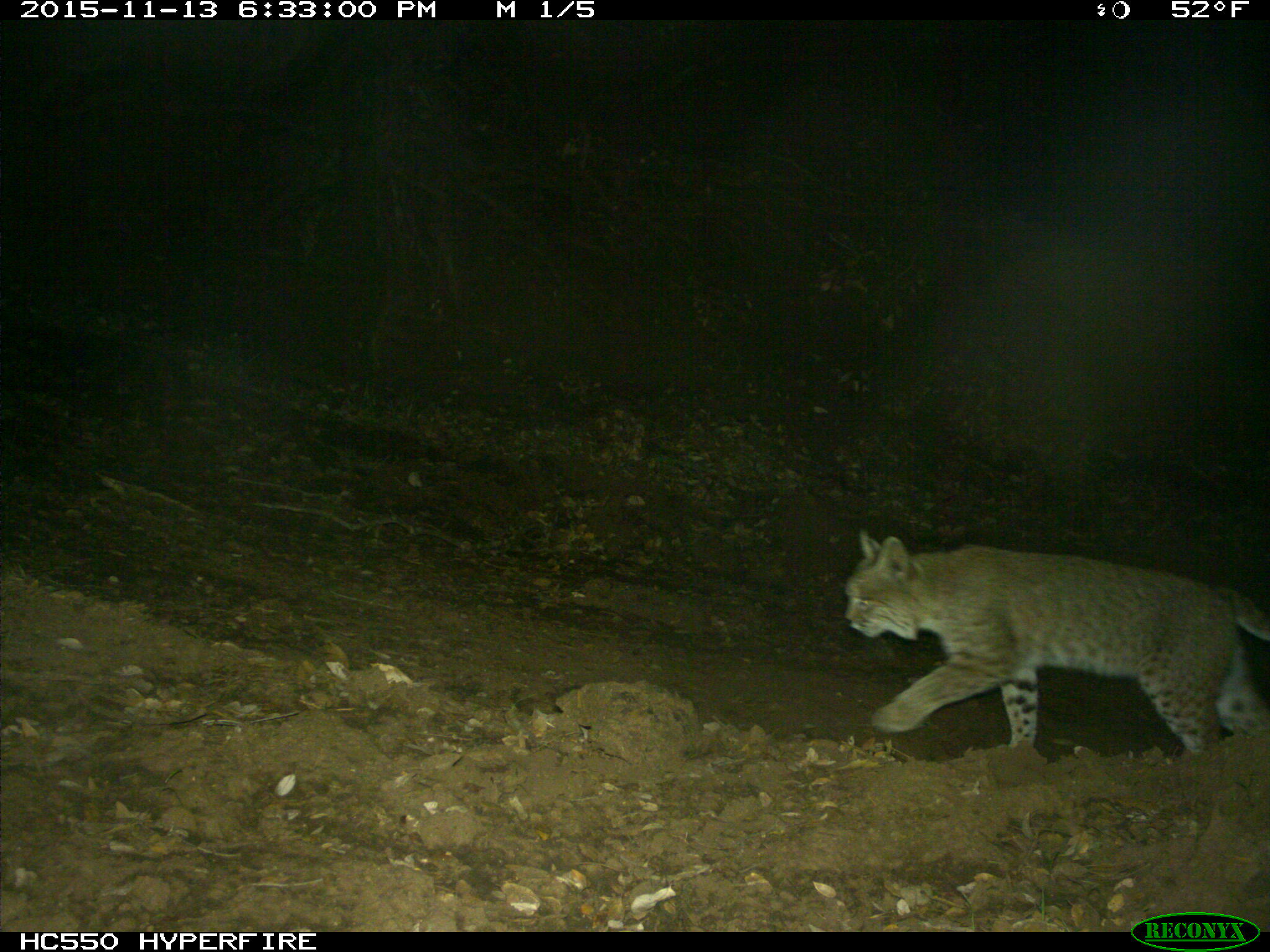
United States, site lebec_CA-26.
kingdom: Animalia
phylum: Chordata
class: Mammalia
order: Carnivora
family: Felidae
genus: Lynx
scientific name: Lynx rufus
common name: bobcat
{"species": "Lynx rufus (bobcat)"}